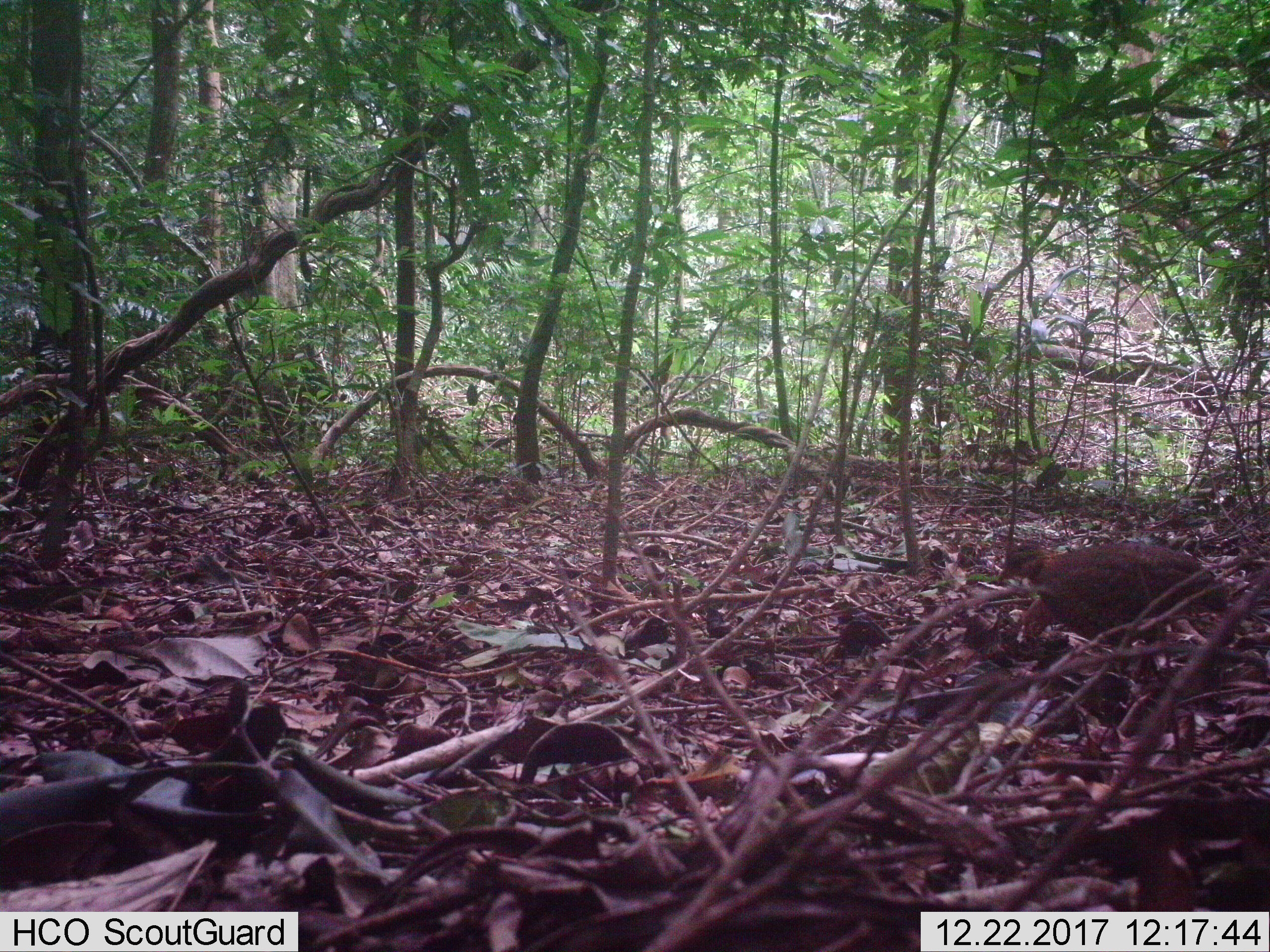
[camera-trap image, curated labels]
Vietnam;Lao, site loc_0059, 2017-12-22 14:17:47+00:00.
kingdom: Animalia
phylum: Chordata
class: Aves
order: Galliformes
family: Phasianidae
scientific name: Phasianidae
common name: partridge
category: unidentified partridge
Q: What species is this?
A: Unidentified partridge (partridge) (Phasianidae).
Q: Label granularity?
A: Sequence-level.